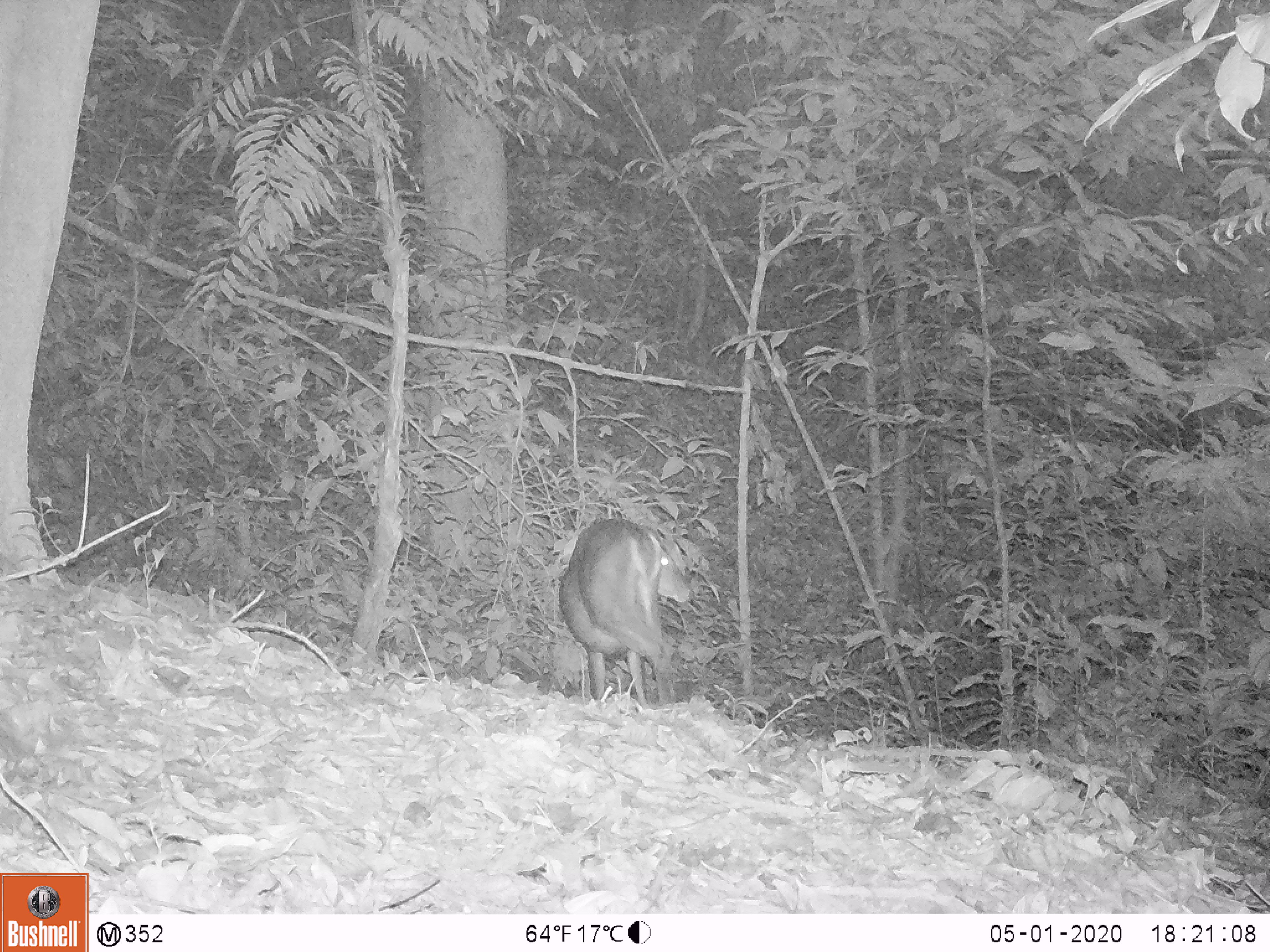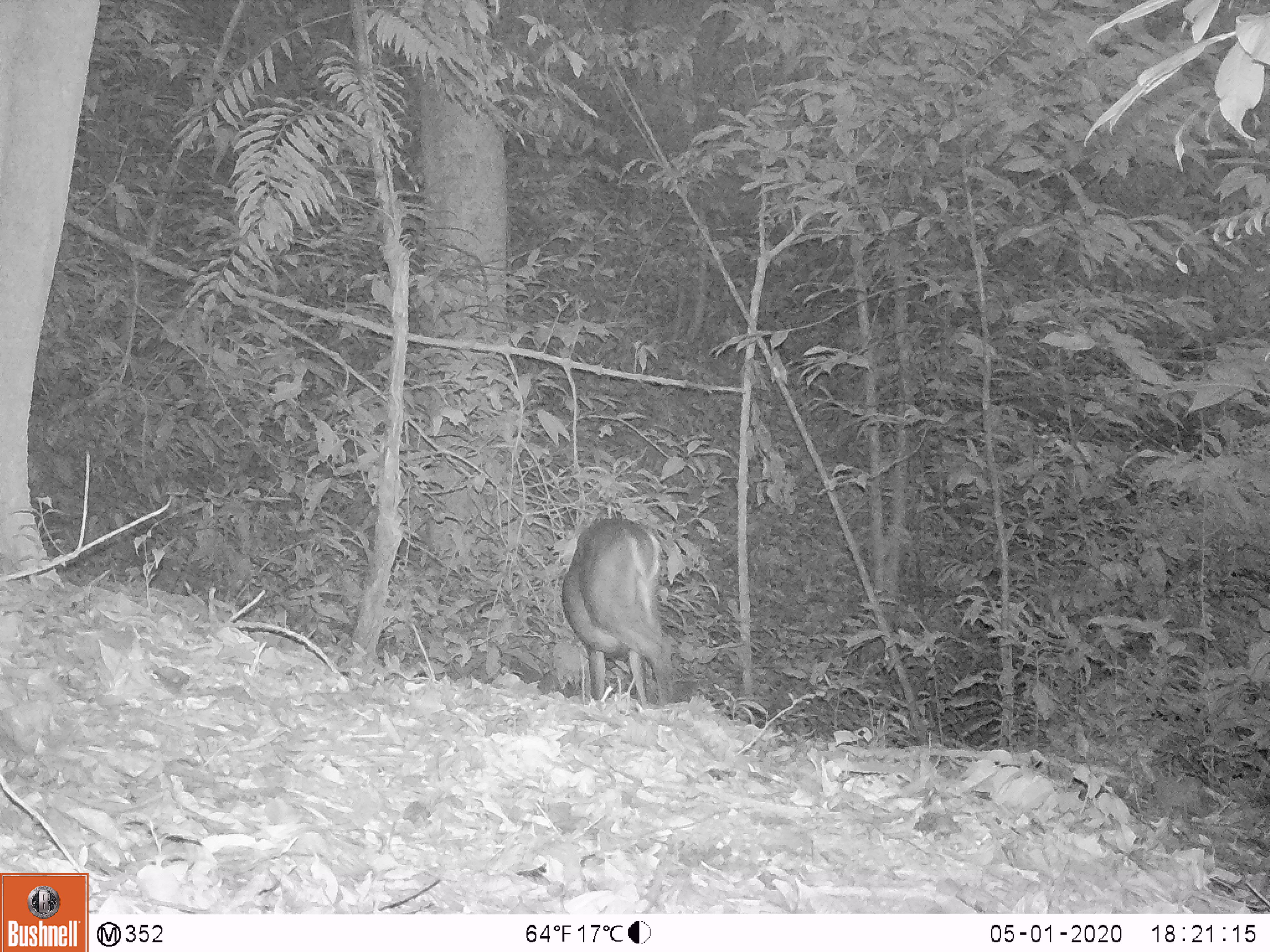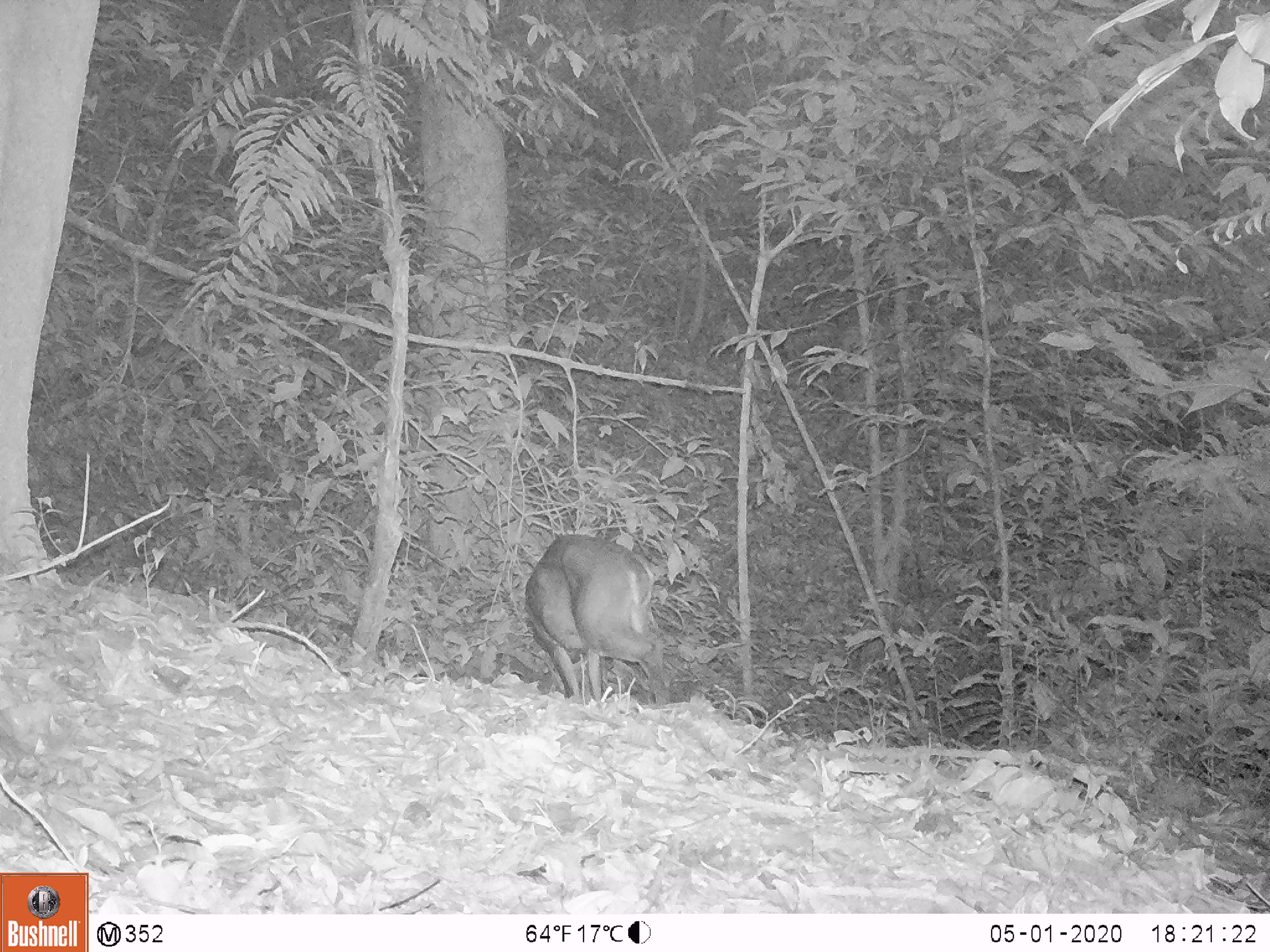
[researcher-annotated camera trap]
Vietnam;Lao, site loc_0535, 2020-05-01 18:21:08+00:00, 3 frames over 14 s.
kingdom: Animalia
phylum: Chordata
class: Mammalia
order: Artiodactyla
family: Cervidae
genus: Muntiacus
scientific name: Muntiacus vuquangensis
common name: large-antlered muntjac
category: large antlered muntjac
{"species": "large antlered muntjac (large-antlered muntjac) (Muntiacus vuquangensis)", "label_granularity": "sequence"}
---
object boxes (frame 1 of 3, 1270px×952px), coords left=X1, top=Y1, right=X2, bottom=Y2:
large antlered muntjac: left=559, top=514, right=692, bottom=705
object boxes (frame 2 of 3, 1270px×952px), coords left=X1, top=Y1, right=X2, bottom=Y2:
large antlered muntjac: left=560, top=516, right=675, bottom=709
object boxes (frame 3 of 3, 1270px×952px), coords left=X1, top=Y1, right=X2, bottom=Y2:
large antlered muntjac: left=522, top=532, right=667, bottom=704